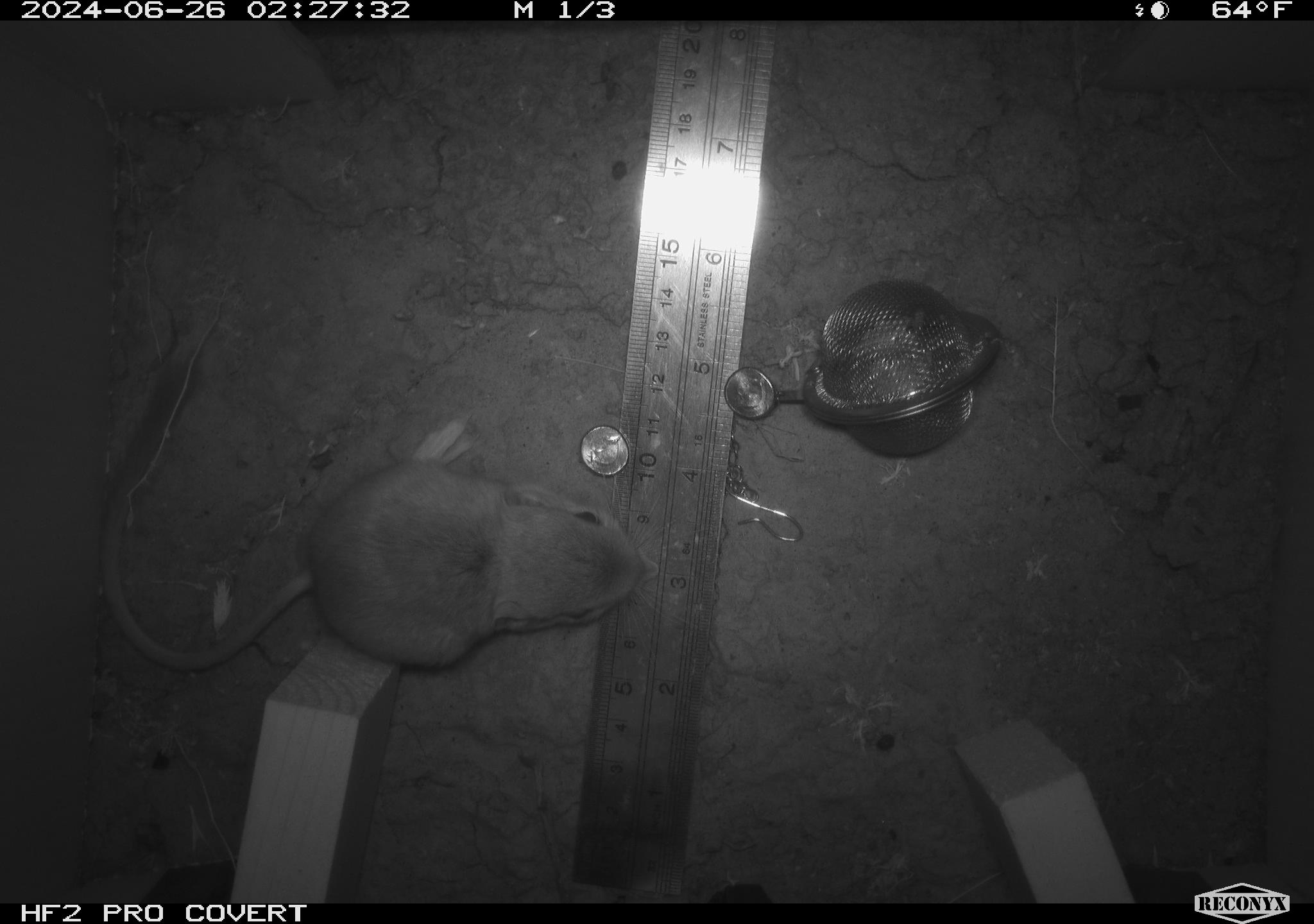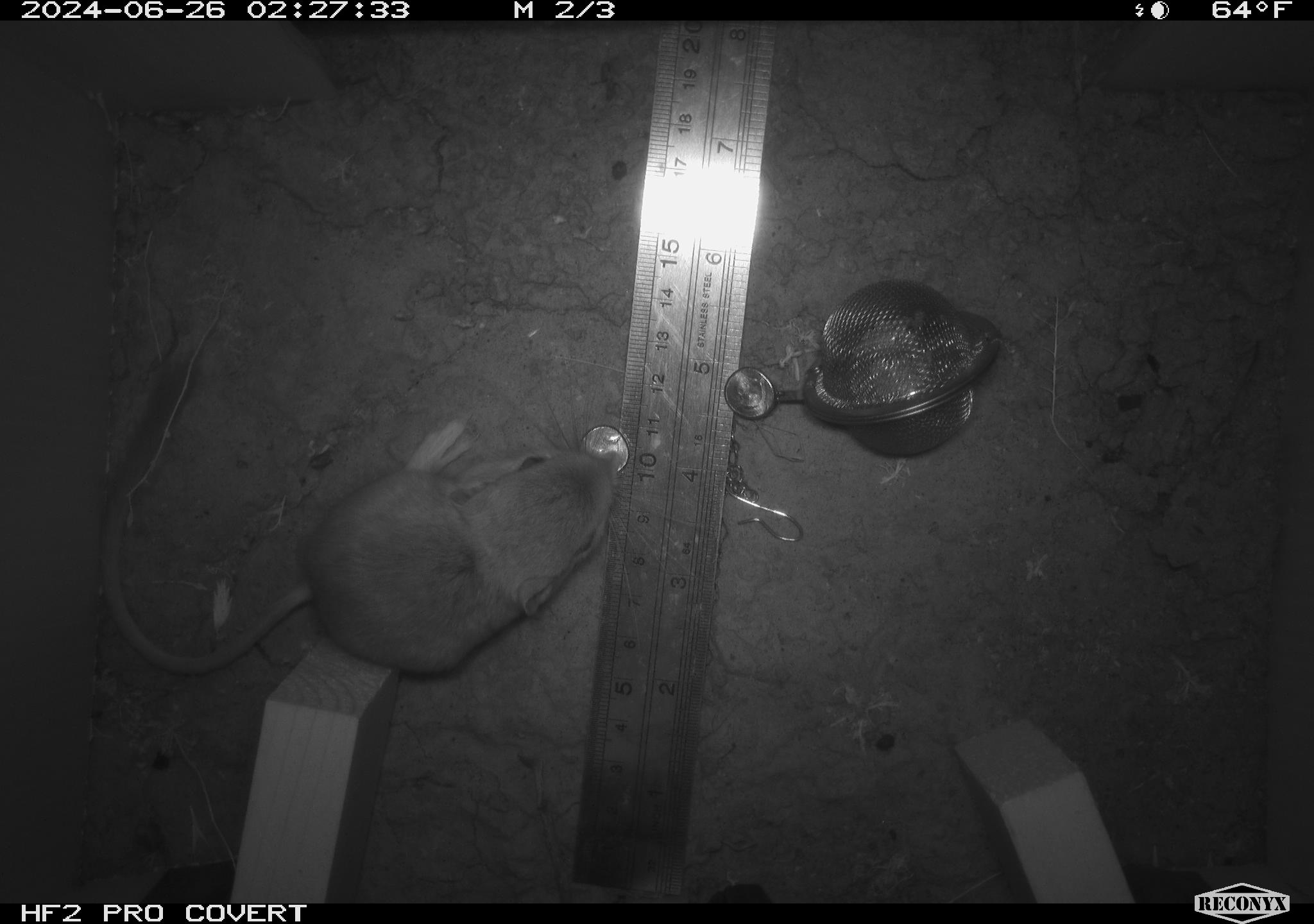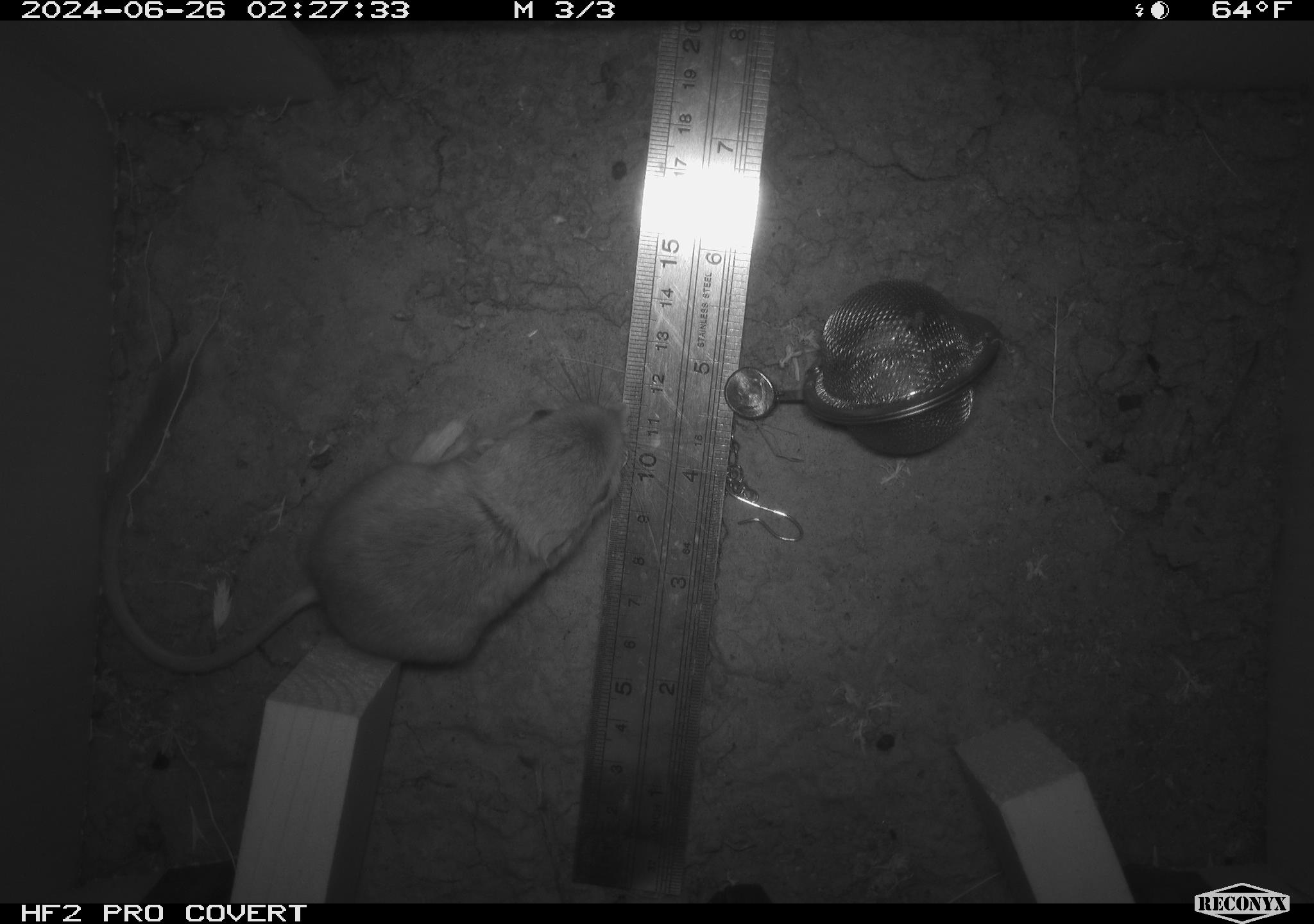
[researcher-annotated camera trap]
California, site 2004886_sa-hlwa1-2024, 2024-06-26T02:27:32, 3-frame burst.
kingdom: Animalia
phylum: Chordata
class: Mammalia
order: Rodentia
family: Heteromyidae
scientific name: Heteromyidae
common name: kangaroo rats and pocket mice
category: heteromyidae family